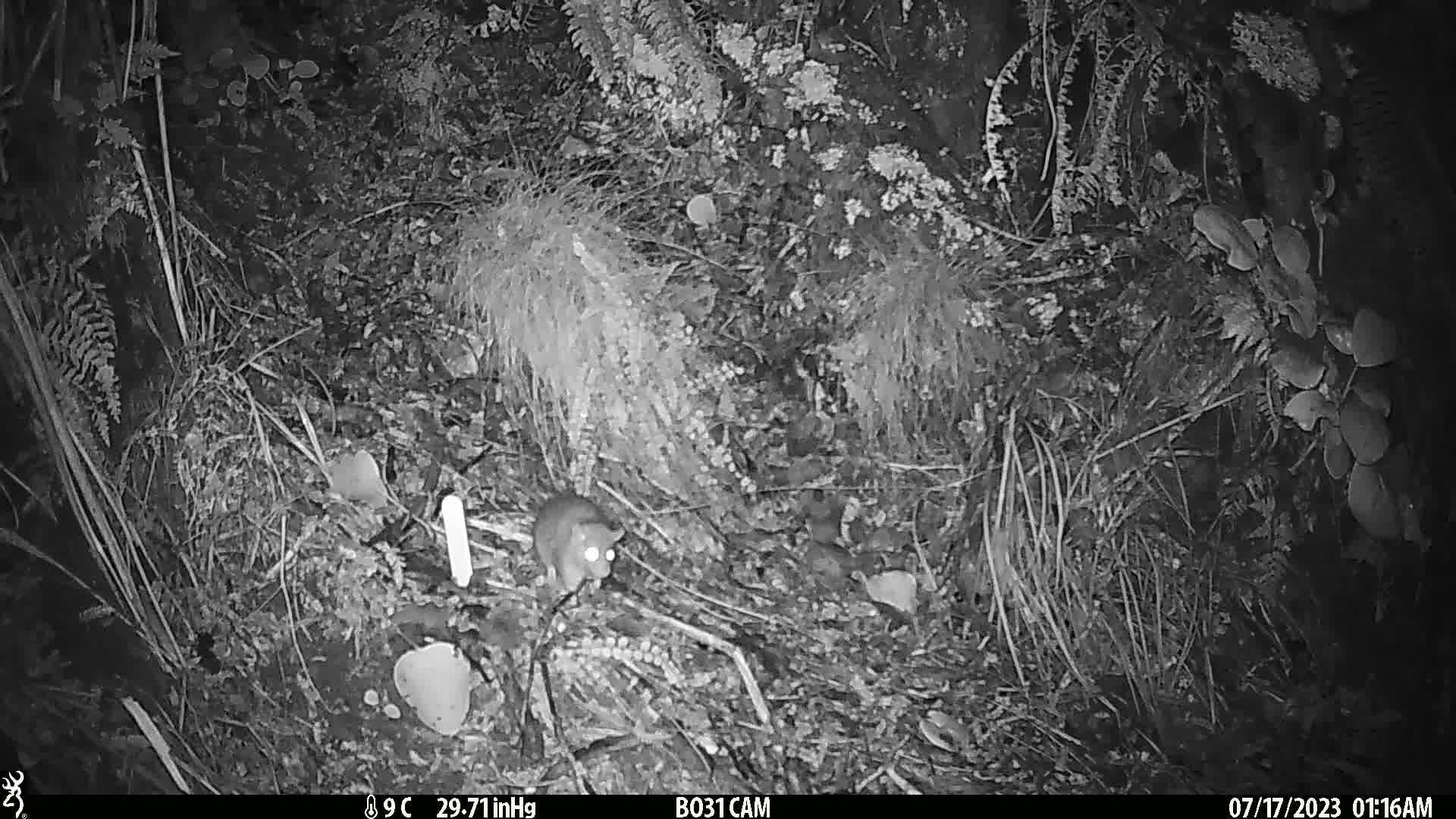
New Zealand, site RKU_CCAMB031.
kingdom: Animalia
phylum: Chordata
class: Mammalia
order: Rodentia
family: Muridae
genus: Rattus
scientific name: Rattus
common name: rat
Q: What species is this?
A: Rat (Rattus).